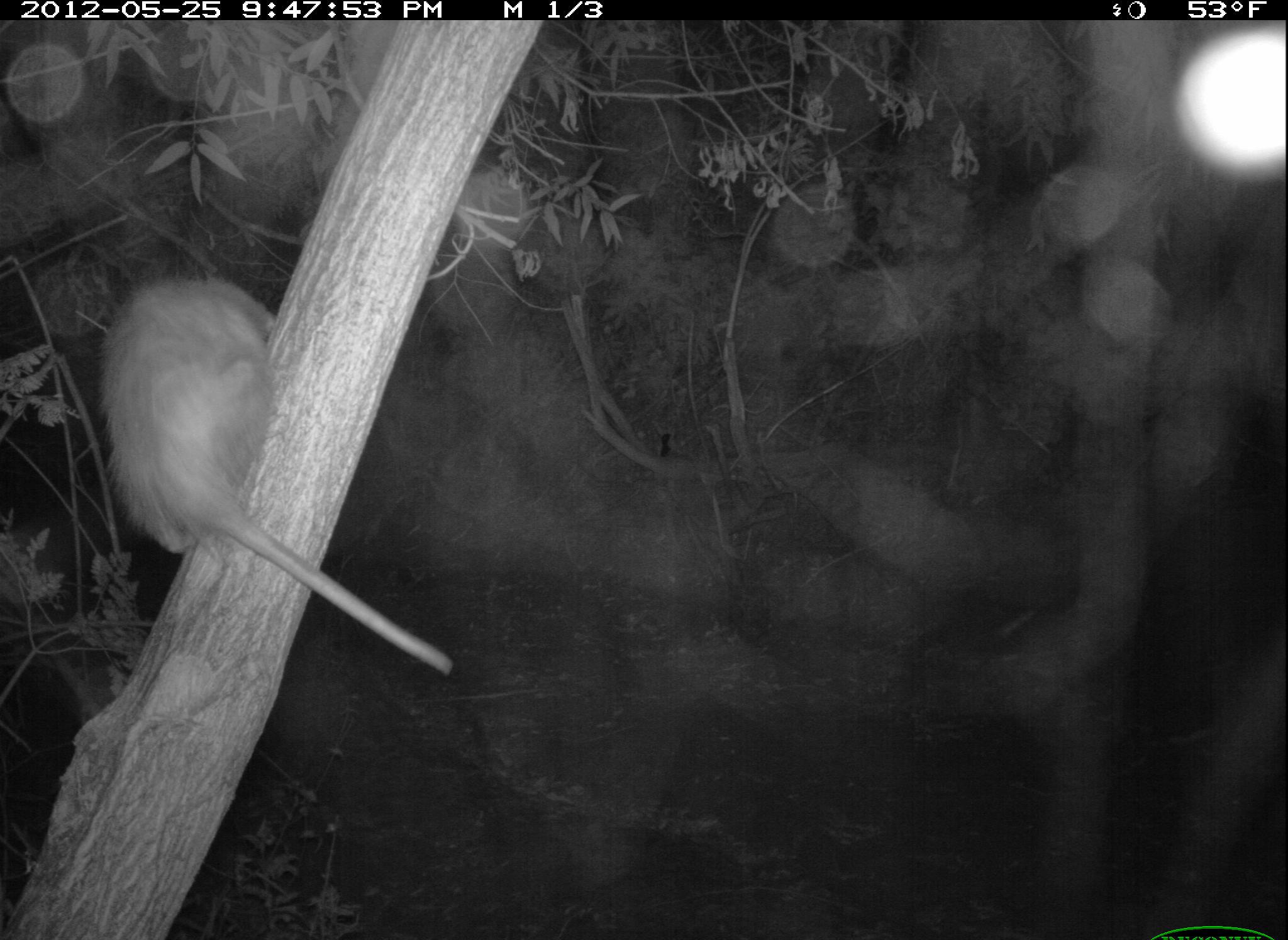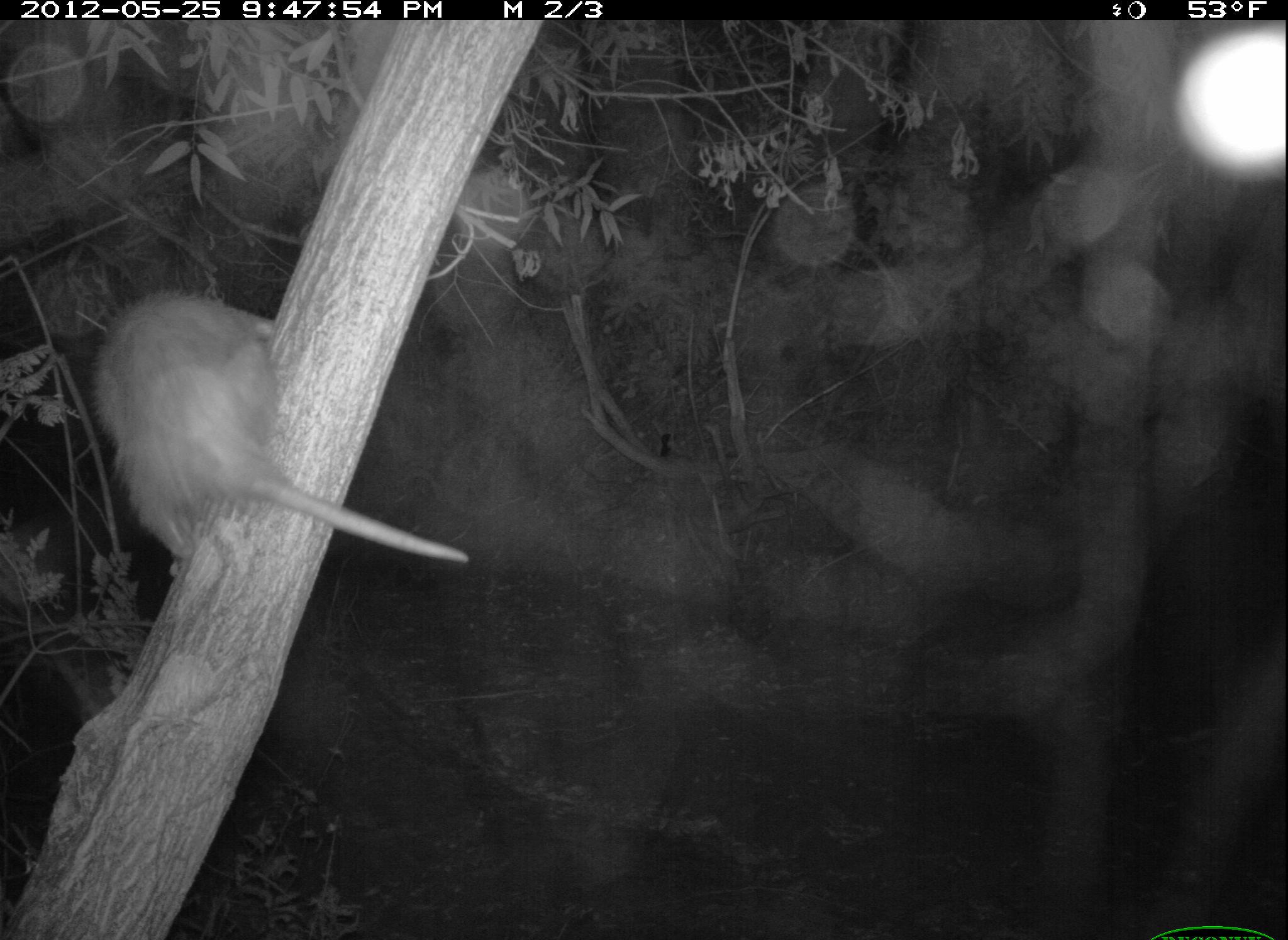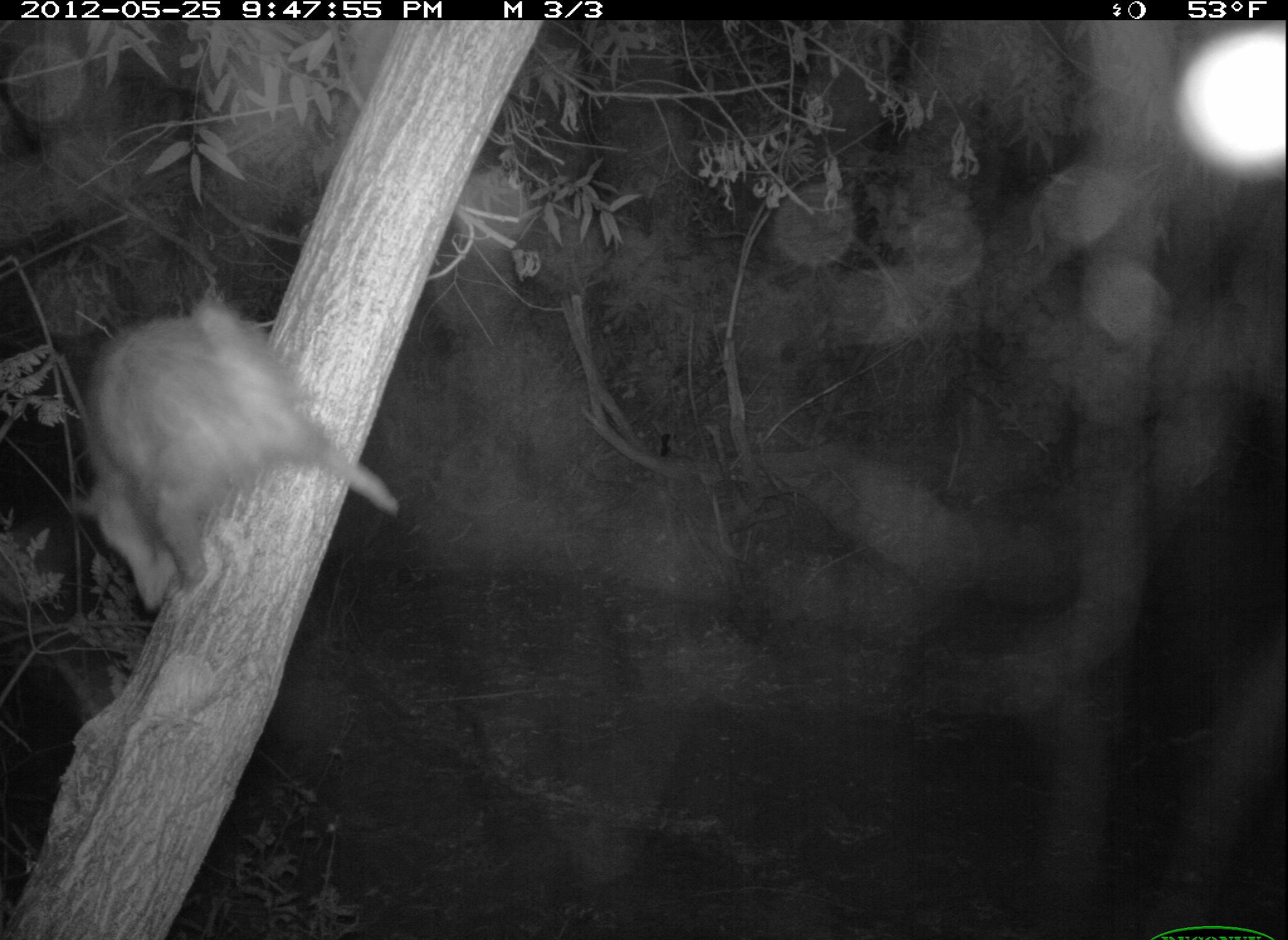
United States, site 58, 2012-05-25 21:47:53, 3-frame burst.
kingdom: Animalia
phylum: Chordata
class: Mammalia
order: Didelphimorphia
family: Didelphidae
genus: Didelphis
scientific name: Didelphis virginiana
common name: virginia opossum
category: opossum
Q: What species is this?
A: Opossum (virginia opossum) (Didelphis virginiana).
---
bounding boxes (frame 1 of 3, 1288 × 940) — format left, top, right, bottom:
opossum: 94, 278, 457, 683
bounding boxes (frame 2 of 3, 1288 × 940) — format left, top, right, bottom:
opossum: 87, 287, 471, 575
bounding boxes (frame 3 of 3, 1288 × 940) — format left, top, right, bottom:
opossum: 70, 295, 400, 611